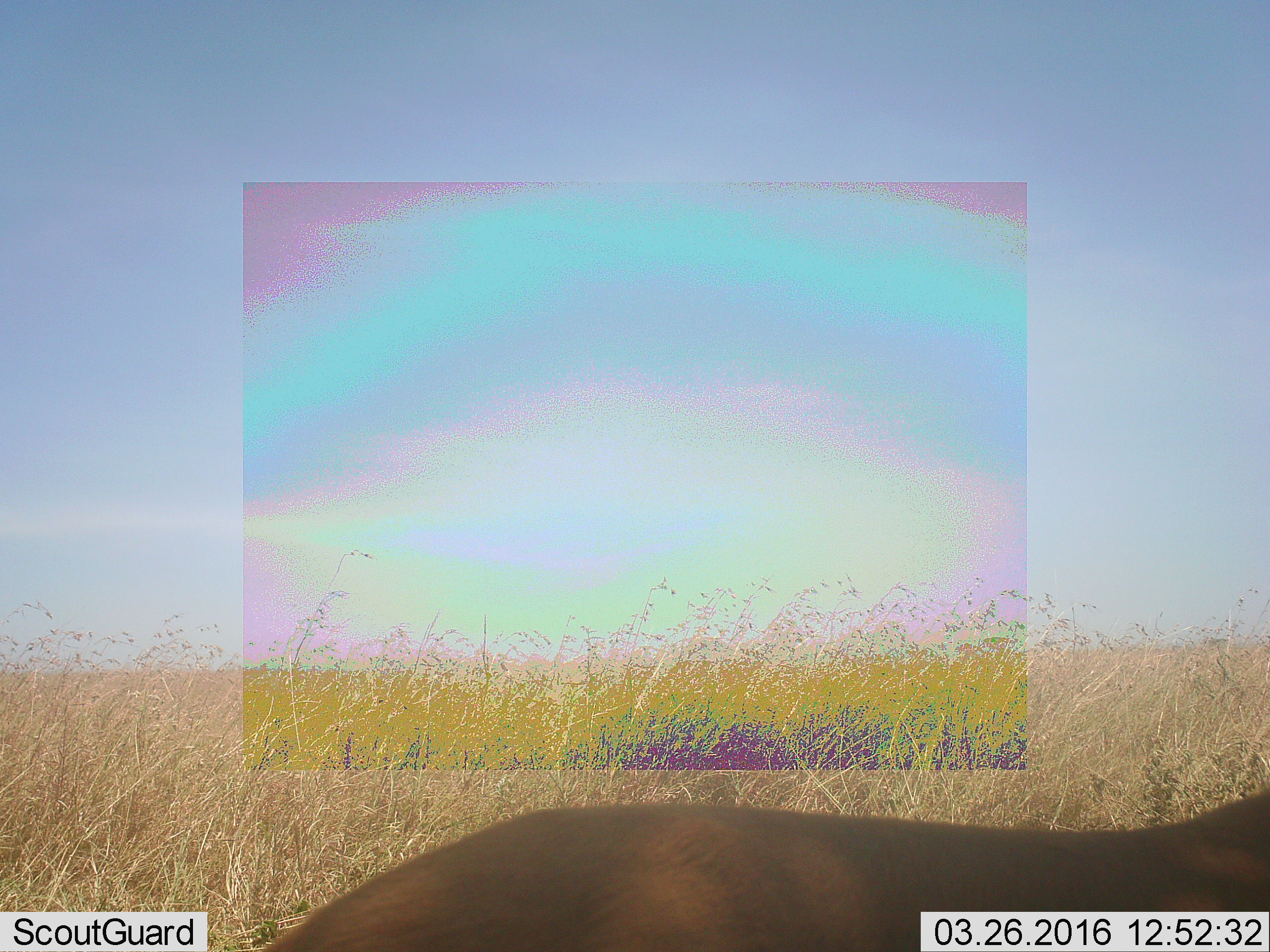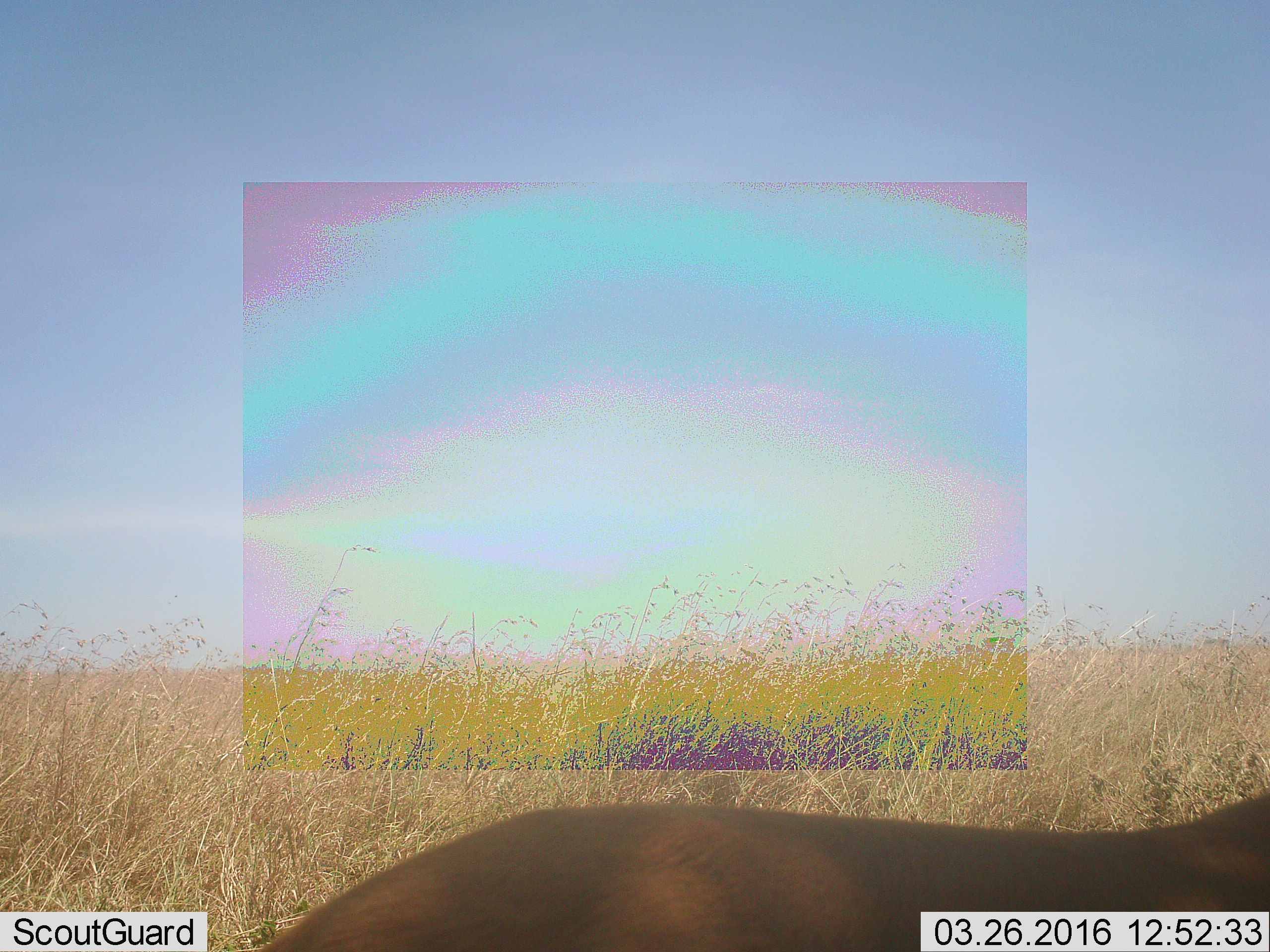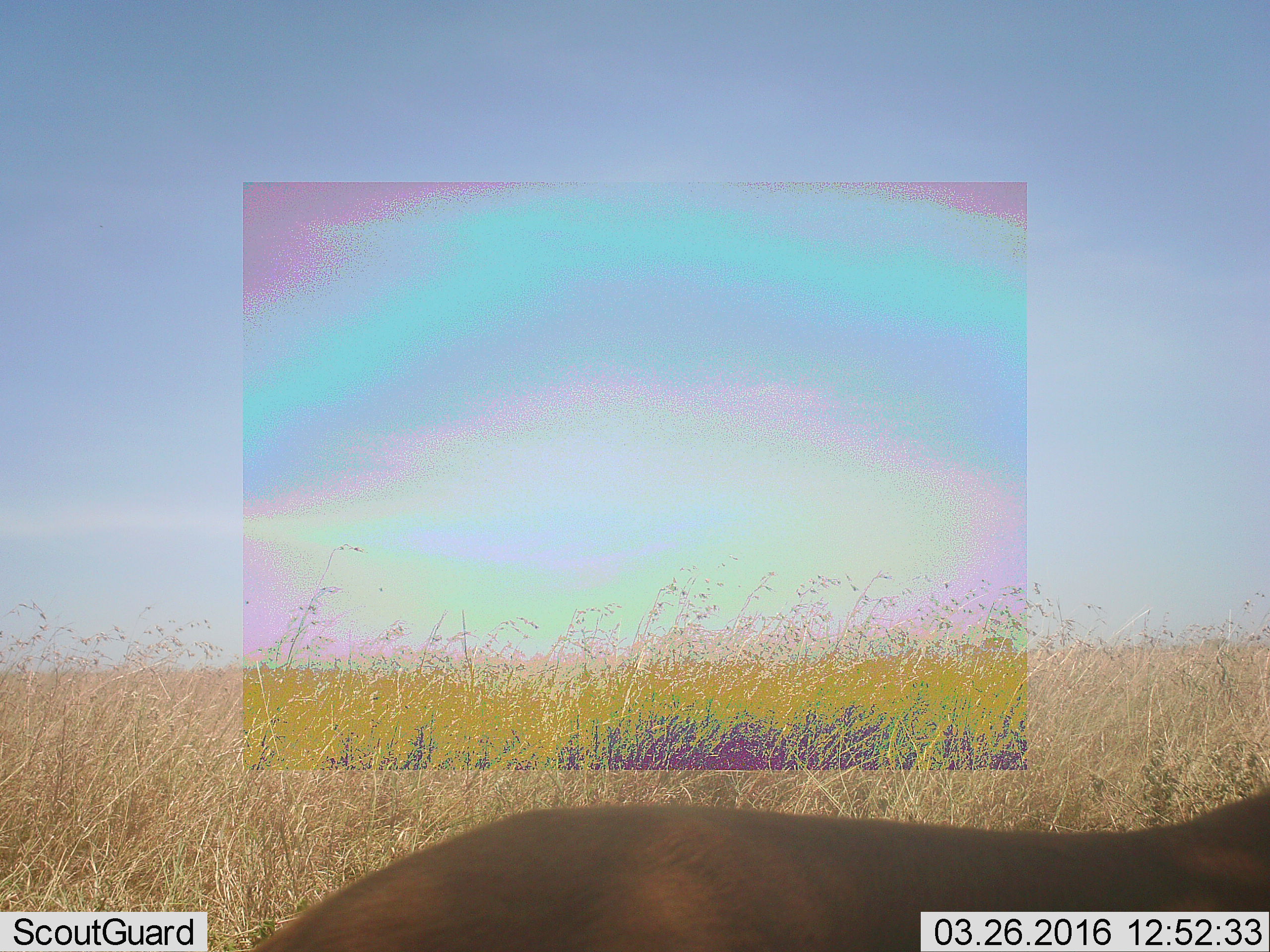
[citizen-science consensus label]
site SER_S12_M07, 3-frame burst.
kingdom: Animalia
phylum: Chordata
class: Mammalia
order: Artiodactyla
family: Bovidae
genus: Eudorcas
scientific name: Eudorcas thomsonii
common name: thomson's gazelle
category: gazellethomsons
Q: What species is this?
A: Gazellethomsons (thomson's gazelle) (Eudorcas thomsonii).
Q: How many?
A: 1.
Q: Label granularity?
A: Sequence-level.